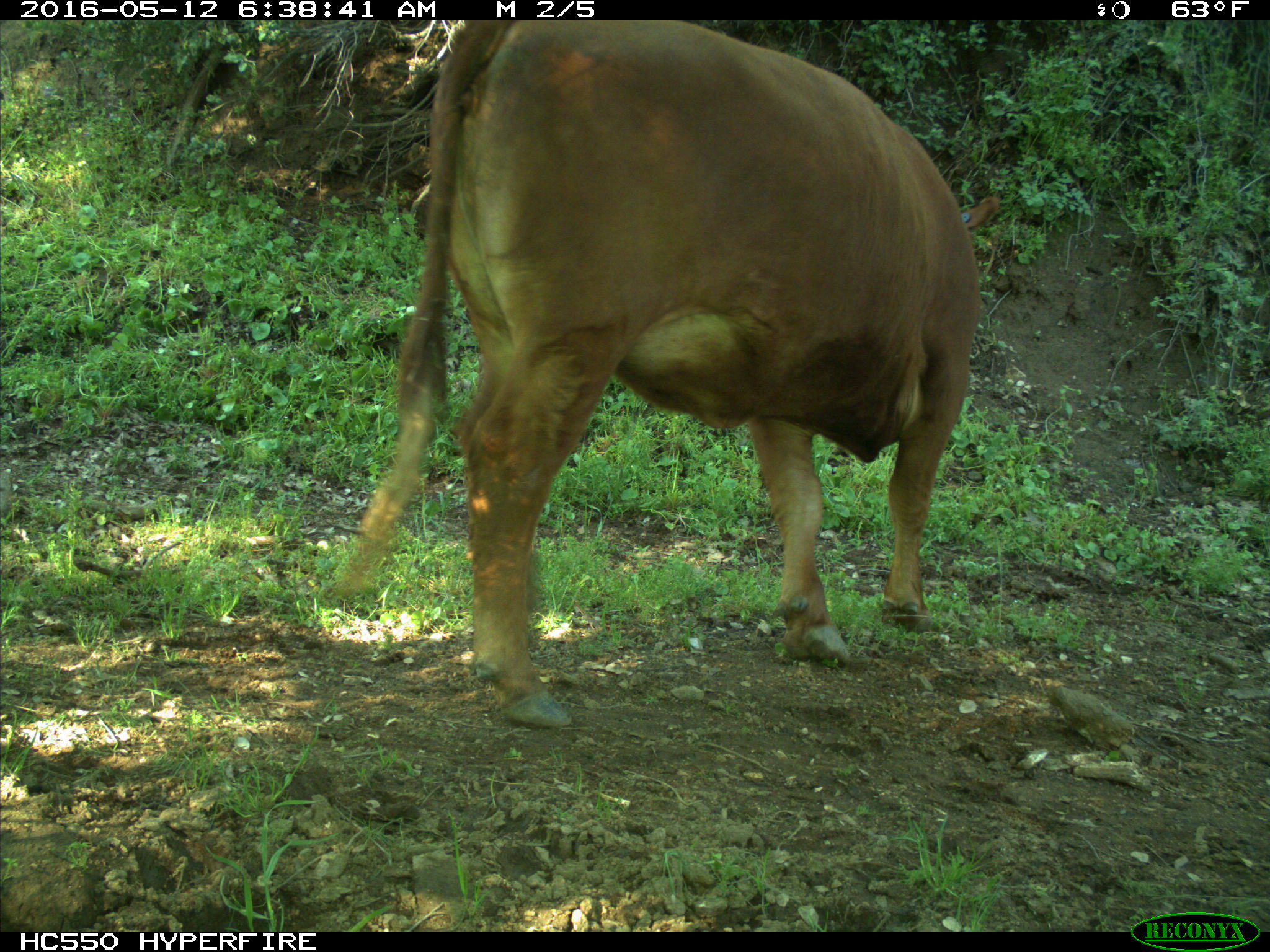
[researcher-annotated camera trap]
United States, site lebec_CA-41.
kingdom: Animalia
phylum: Chordata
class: Mammalia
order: Artiodactyla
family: Bovidae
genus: Bos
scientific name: Bos taurus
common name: domestic cow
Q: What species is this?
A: Bos taurus (domestic cow).